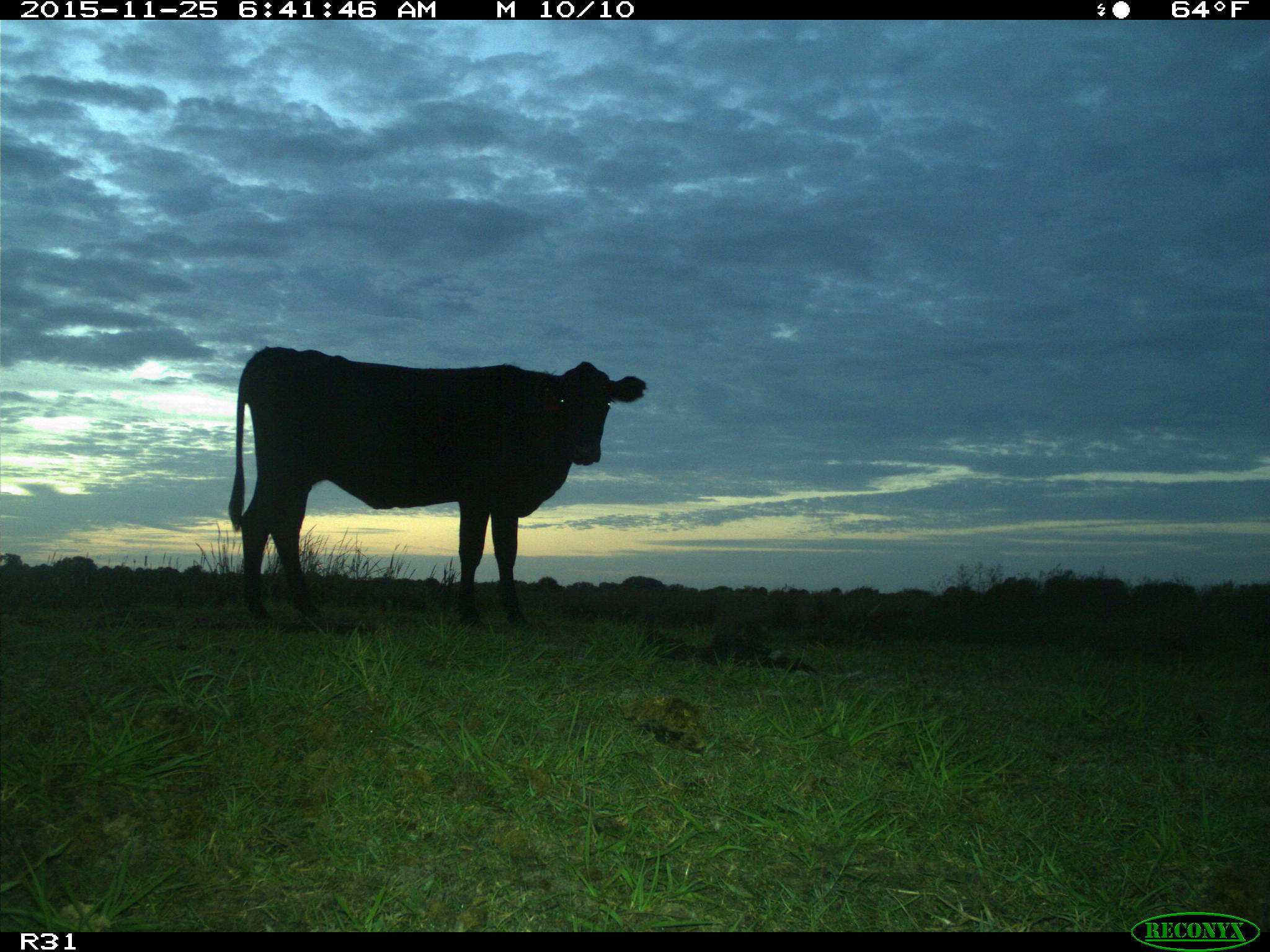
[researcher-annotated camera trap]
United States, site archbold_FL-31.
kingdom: Animalia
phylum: Chordata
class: Mammalia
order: Artiodactyla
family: Bovidae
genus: Bos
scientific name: Bos taurus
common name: domestic cow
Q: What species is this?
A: Bos taurus (domestic cow).